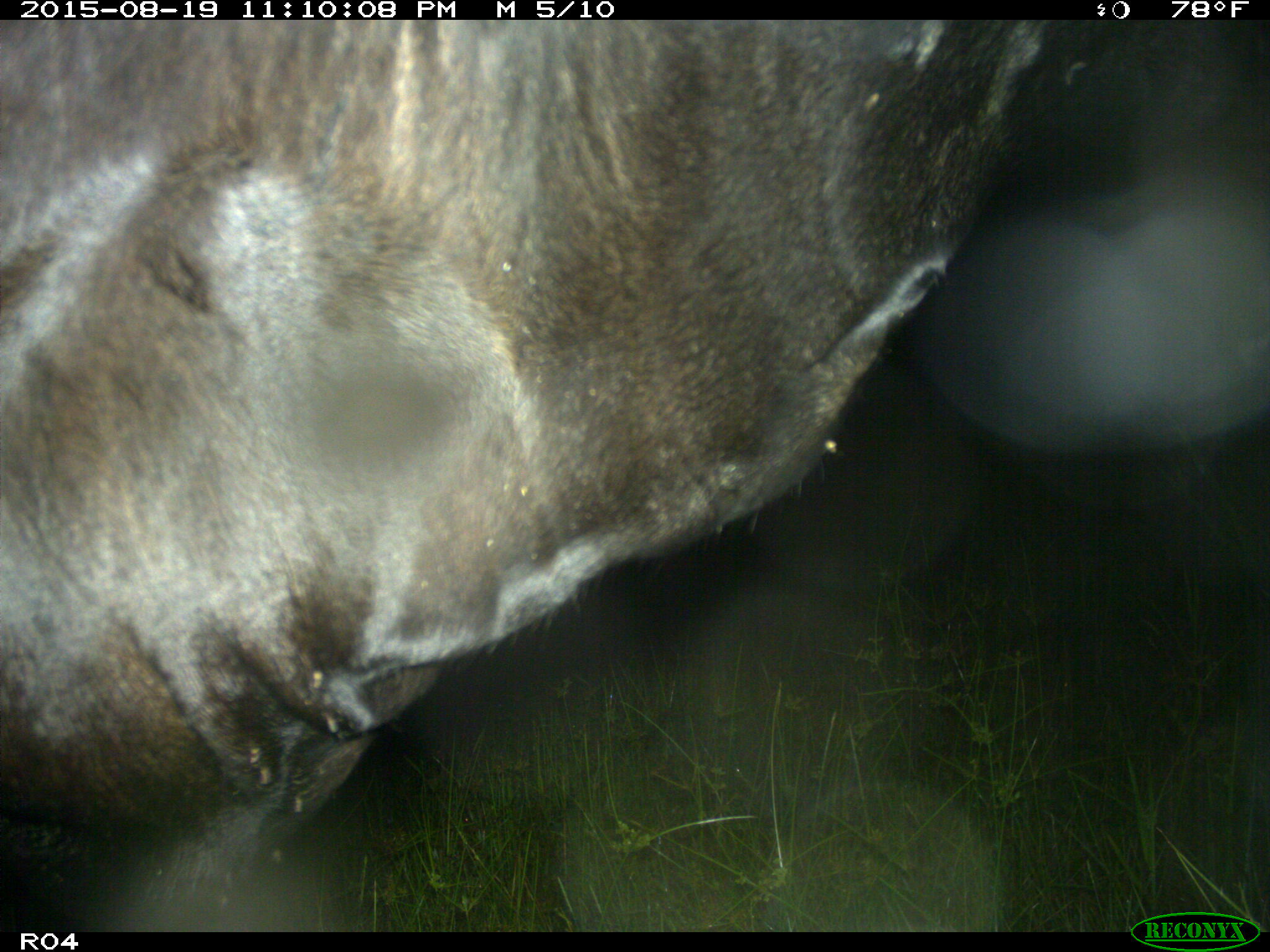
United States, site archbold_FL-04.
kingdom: Animalia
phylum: Chordata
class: Mammalia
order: Artiodactyla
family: Bovidae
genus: Bos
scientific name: Bos taurus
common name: domestic cow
Bos taurus (domestic cow).